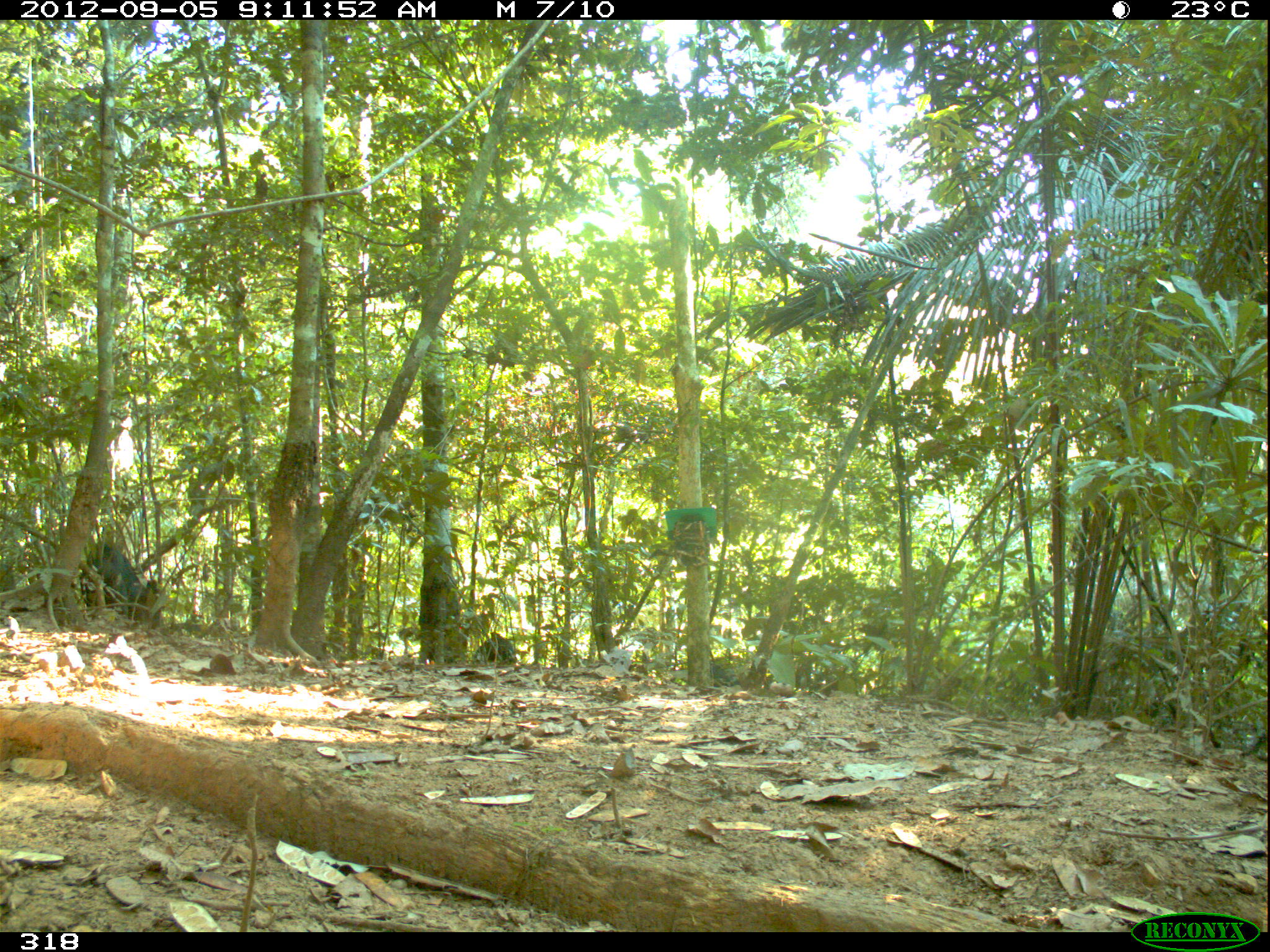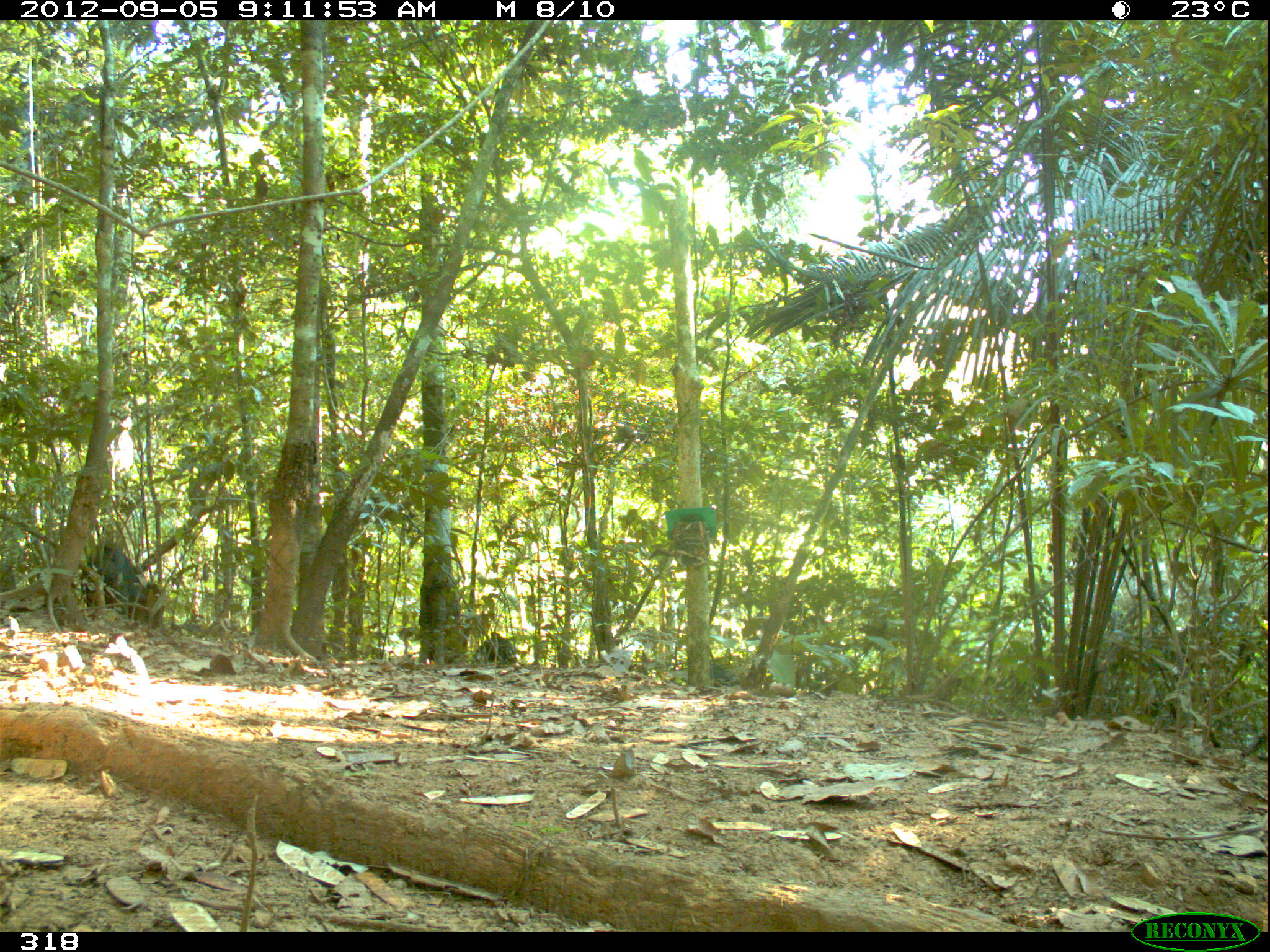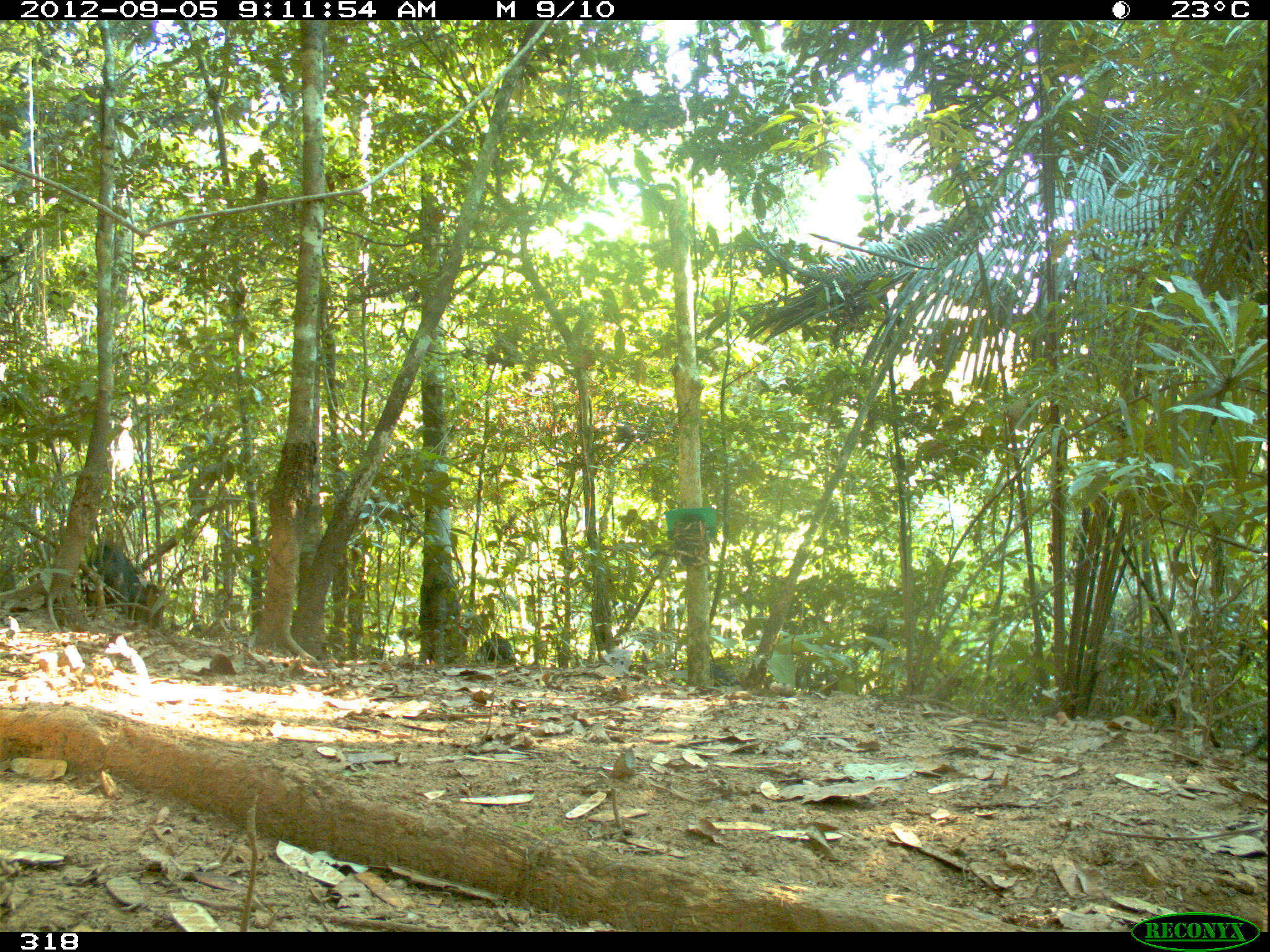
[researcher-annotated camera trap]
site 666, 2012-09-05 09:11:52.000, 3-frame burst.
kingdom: Animalia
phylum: Chordata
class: Mammalia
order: Artiodactyla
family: Tayassuidae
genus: Tayassu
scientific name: Tayassu pecari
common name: white-lipped peccary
Tayassu pecari (white-lipped peccary).